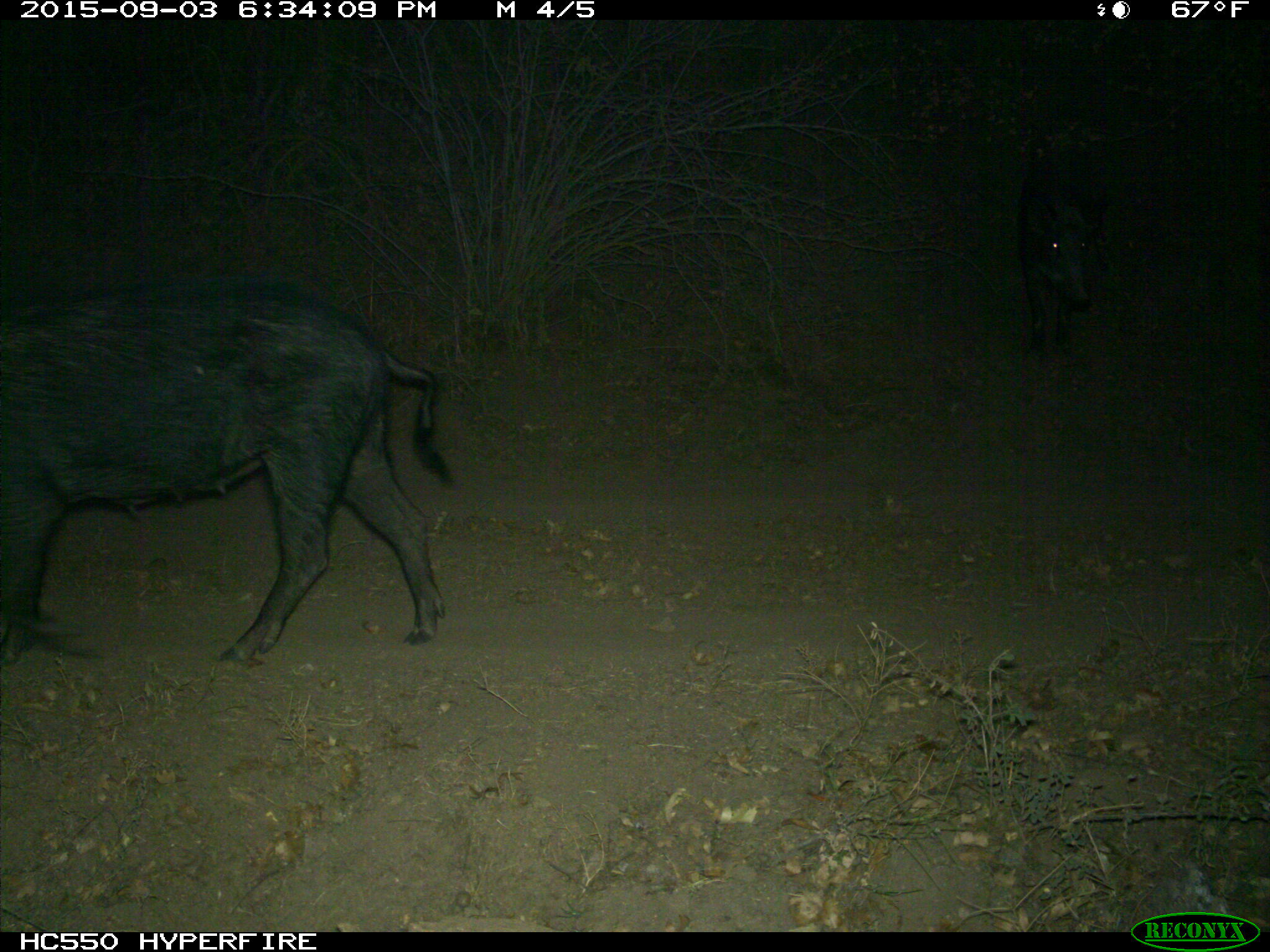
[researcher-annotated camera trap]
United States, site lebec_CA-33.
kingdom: Animalia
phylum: Chordata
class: Mammalia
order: Artiodactyla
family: Suidae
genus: Sus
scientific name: Sus scrofa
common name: wild boar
Sus scrofa (wild boar).